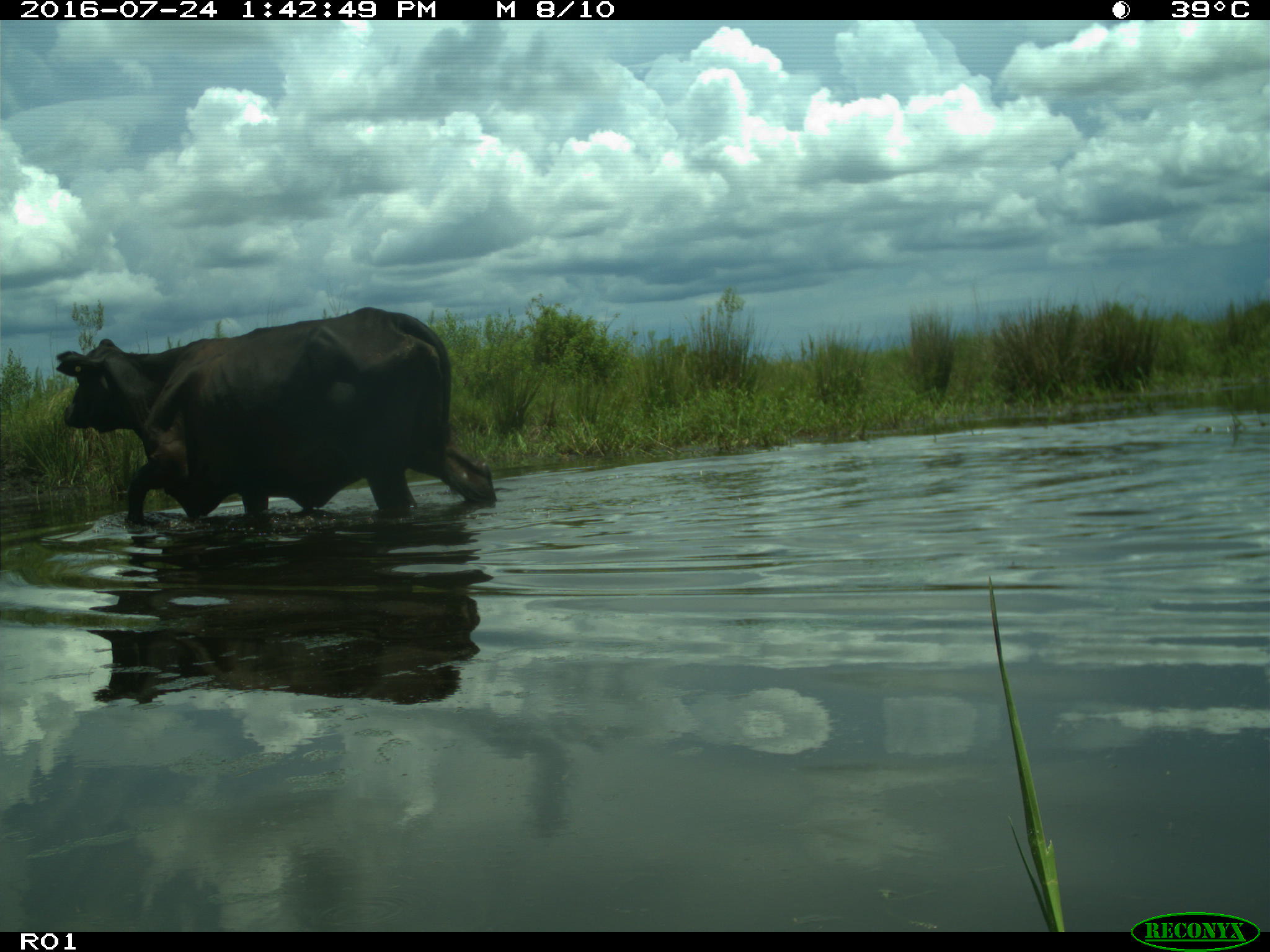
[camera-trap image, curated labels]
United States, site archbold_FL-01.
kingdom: Animalia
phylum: Chordata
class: Mammalia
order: Artiodactyla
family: Bovidae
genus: Bos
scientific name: Bos taurus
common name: domestic cow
Bos taurus (domestic cow).